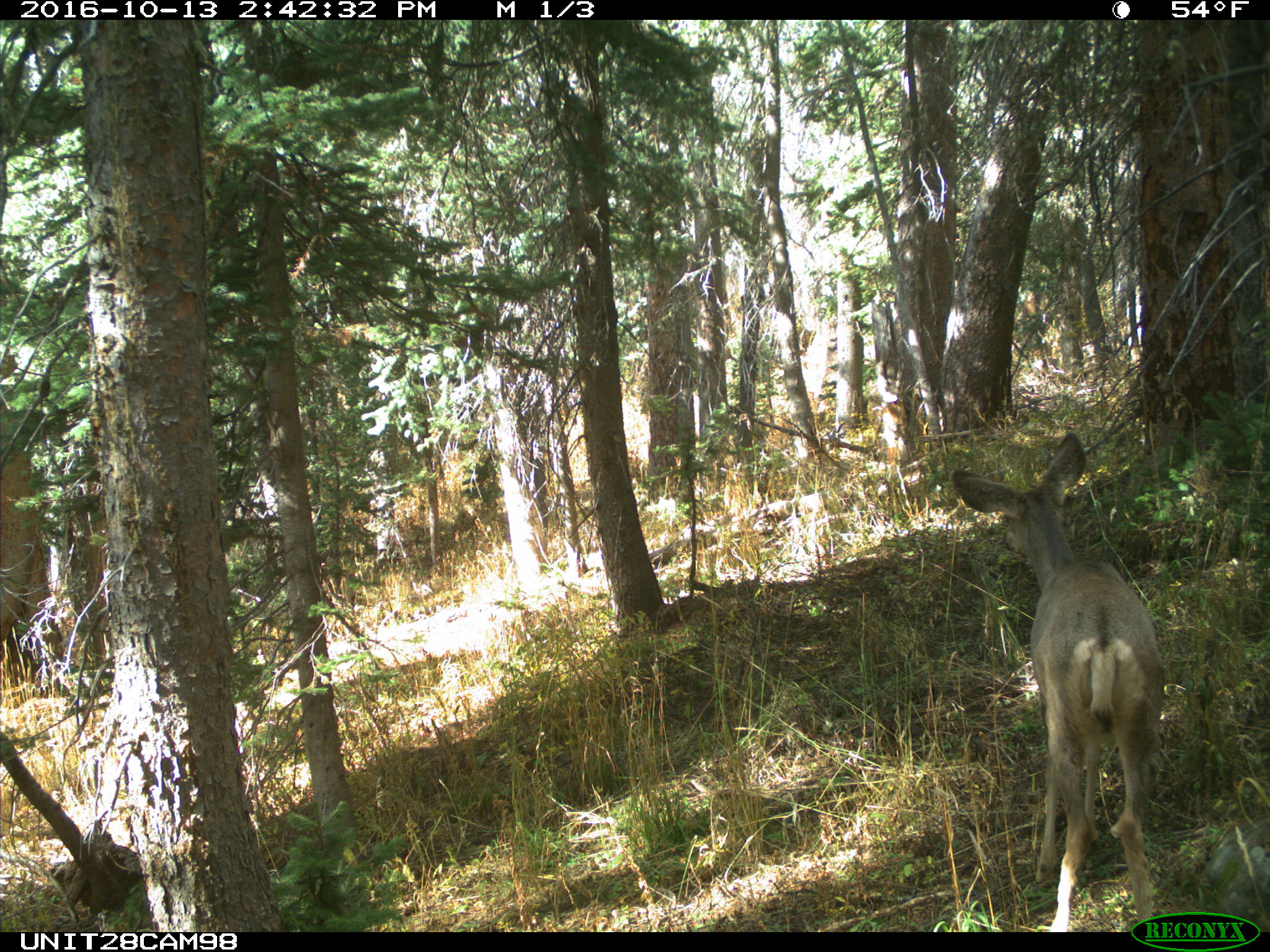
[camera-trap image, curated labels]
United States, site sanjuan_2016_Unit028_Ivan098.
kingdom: Animalia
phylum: Chordata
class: Mammalia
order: Artiodactyla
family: Cervidae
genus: Odocoileus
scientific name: Odocoileus hemionus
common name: mule deer